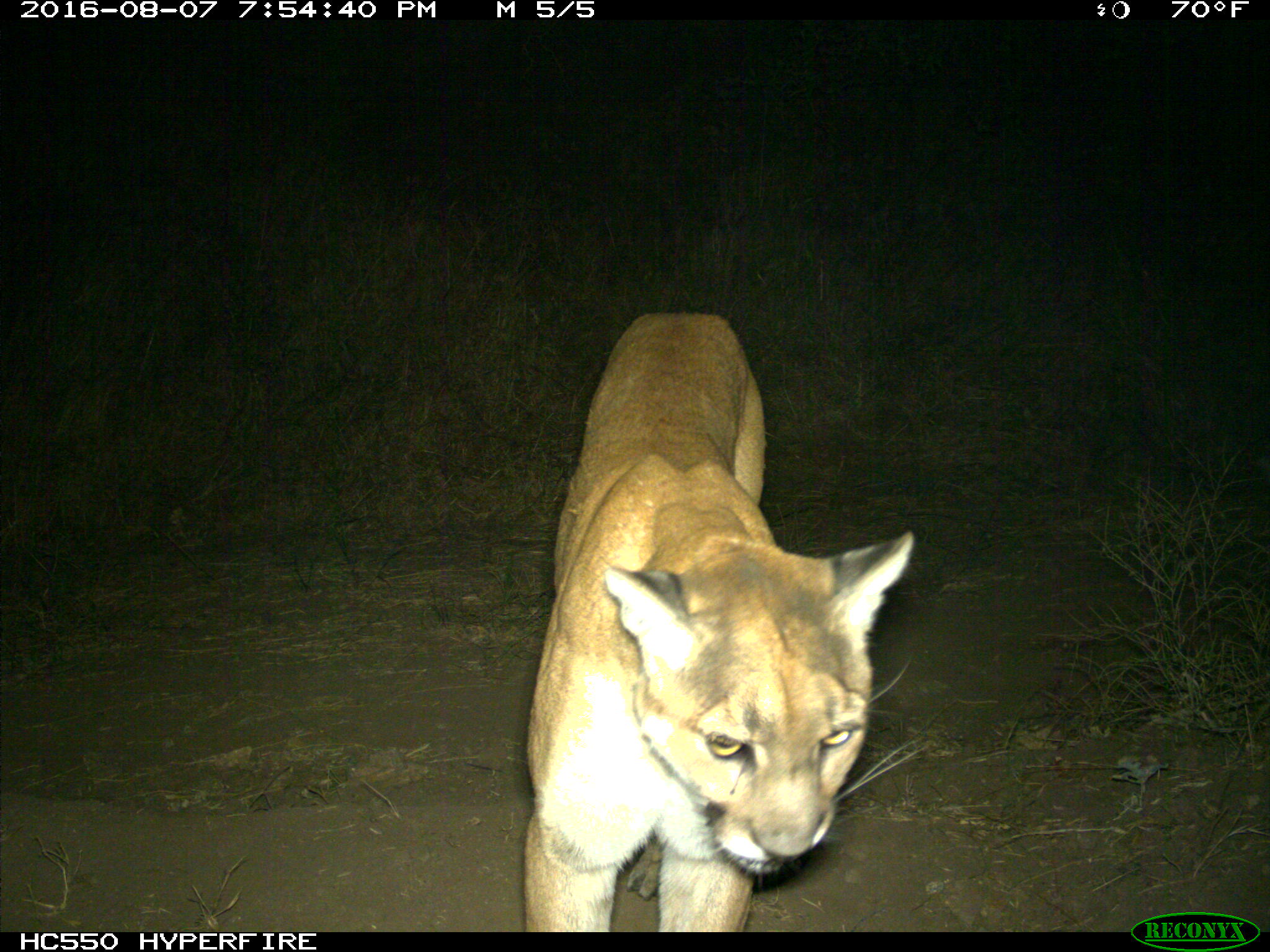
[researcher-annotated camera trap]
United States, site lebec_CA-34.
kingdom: Animalia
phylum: Chordata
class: Mammalia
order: Carnivora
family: Felidae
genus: Puma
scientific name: Puma concolor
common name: mountain lion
Puma concolor (mountain lion).